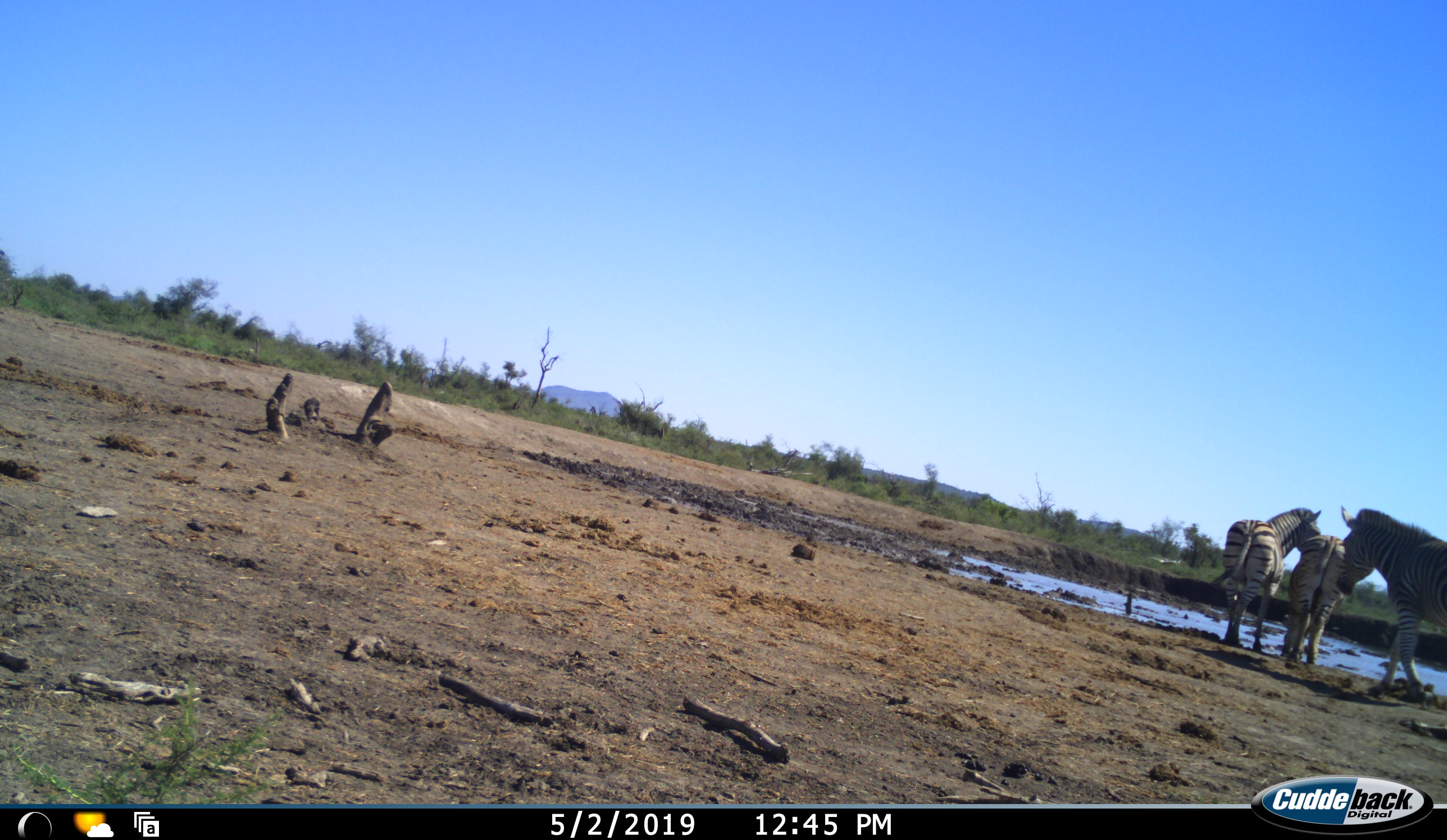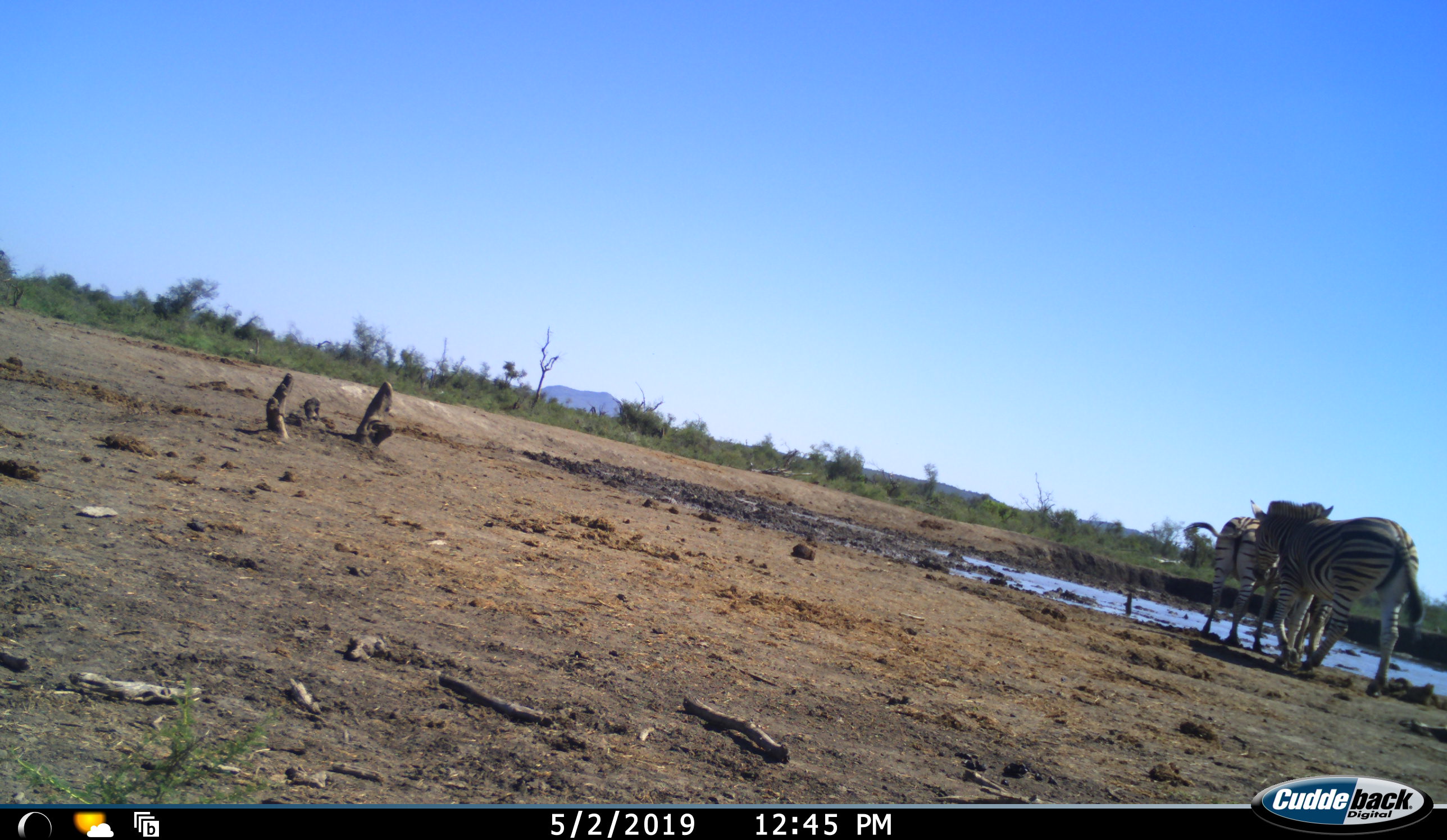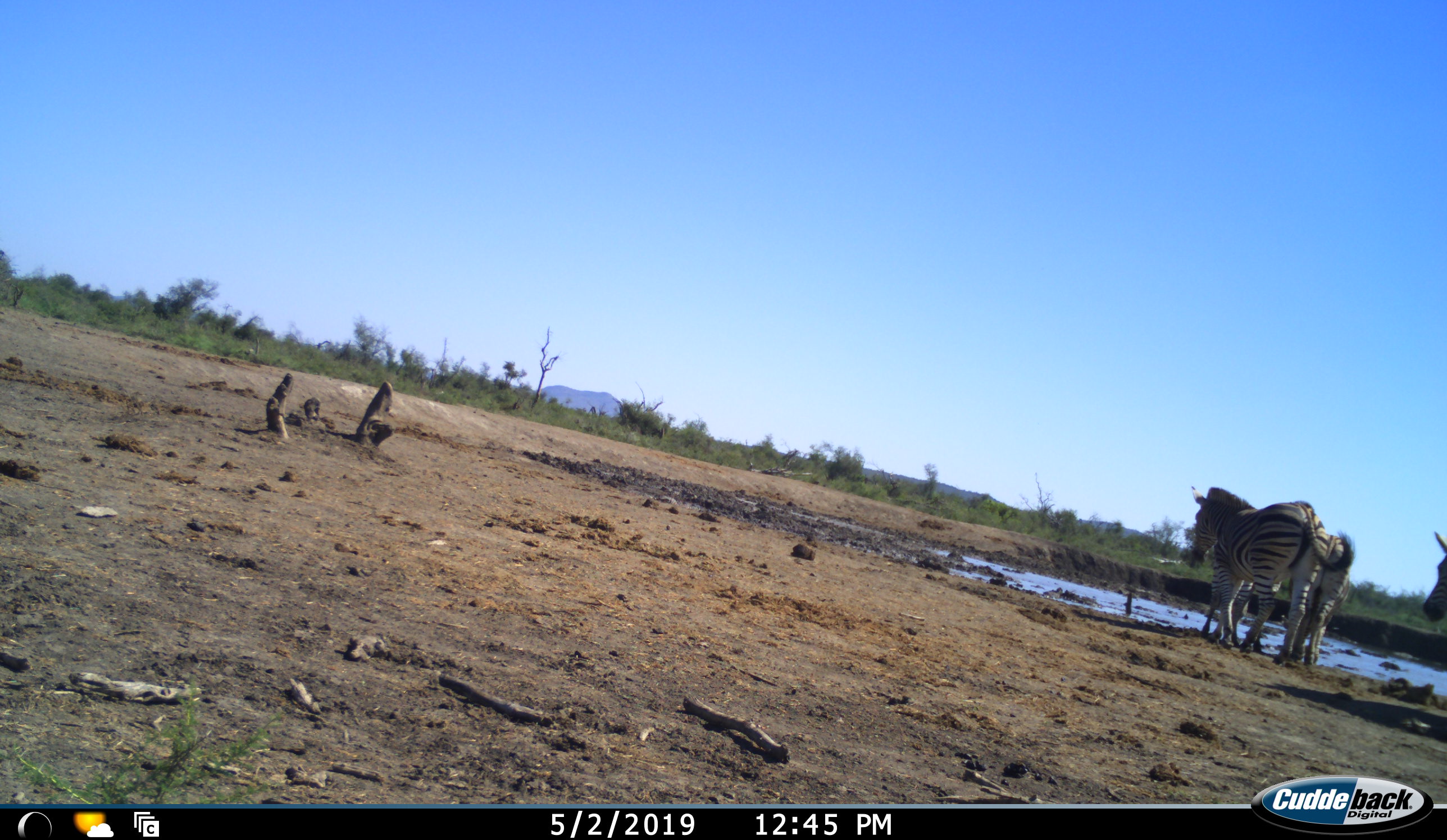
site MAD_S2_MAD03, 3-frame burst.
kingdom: Animalia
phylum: Chordata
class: Mammalia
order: Perissodactyla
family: Equidae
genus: Equus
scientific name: Equus quagga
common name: plains zebra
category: zebraplains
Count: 4.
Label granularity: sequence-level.